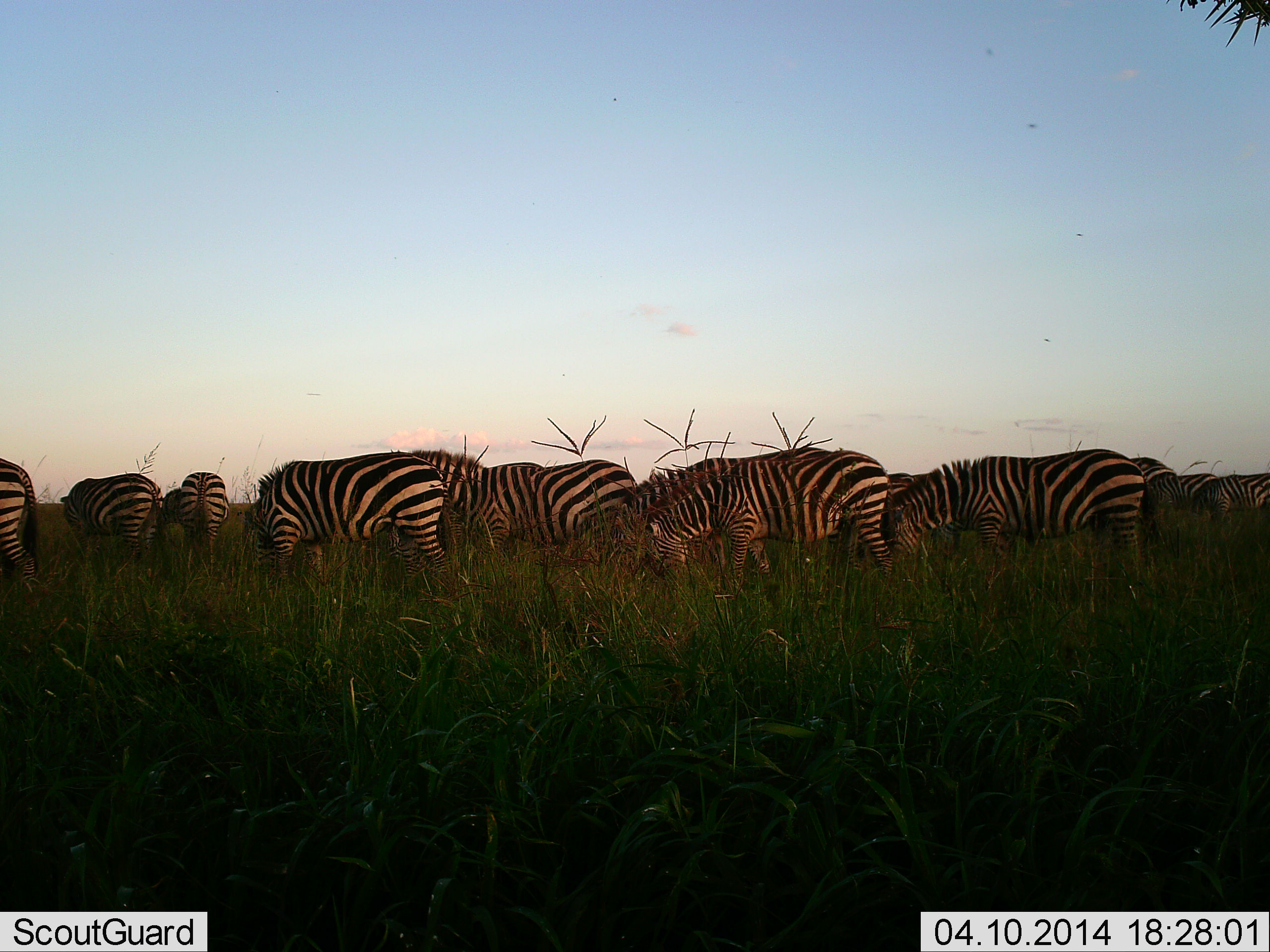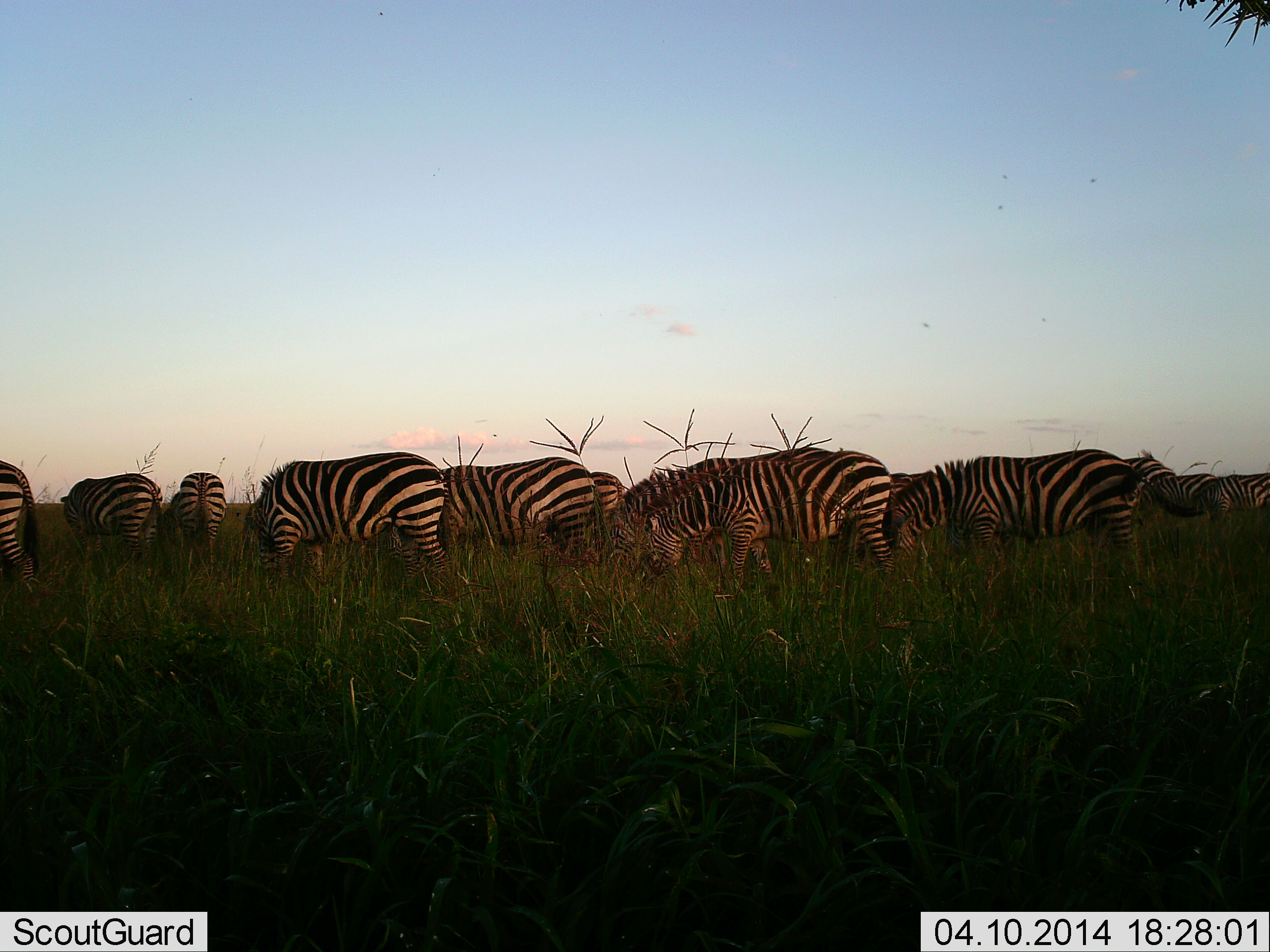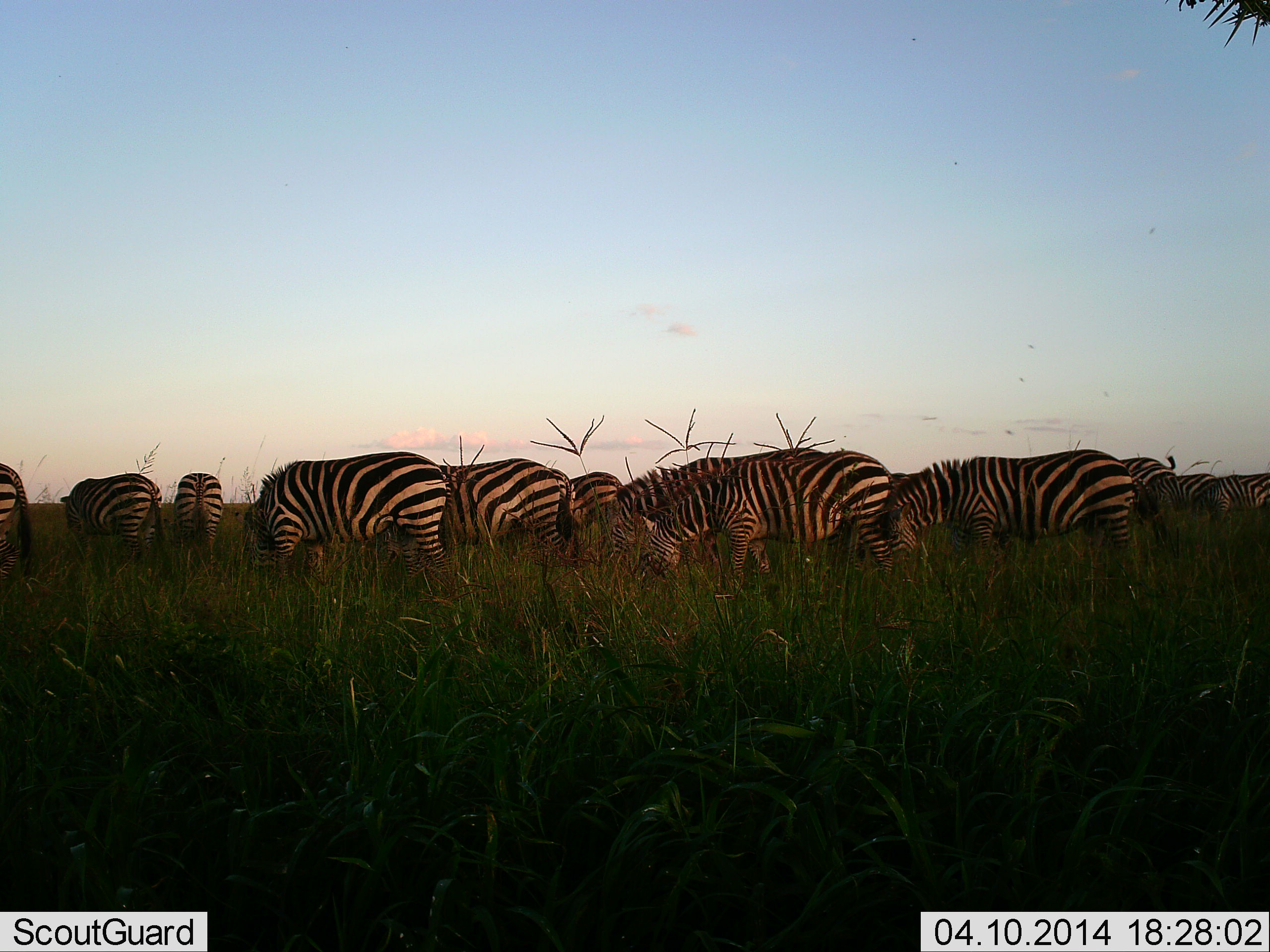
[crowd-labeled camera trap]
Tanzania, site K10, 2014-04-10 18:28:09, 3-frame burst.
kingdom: Animalia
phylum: Chordata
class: Mammalia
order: Perissodactyla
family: Equidae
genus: Equus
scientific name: Equus quagga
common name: plains zebra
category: zebra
Zebra (plains zebra) (Equus quagga), count 11-50. Behavior (volunteer vote fractions): standing 30%, resting 0%, moving 20%, interacting 0%. Young present (vote fraction): 0%. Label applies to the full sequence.